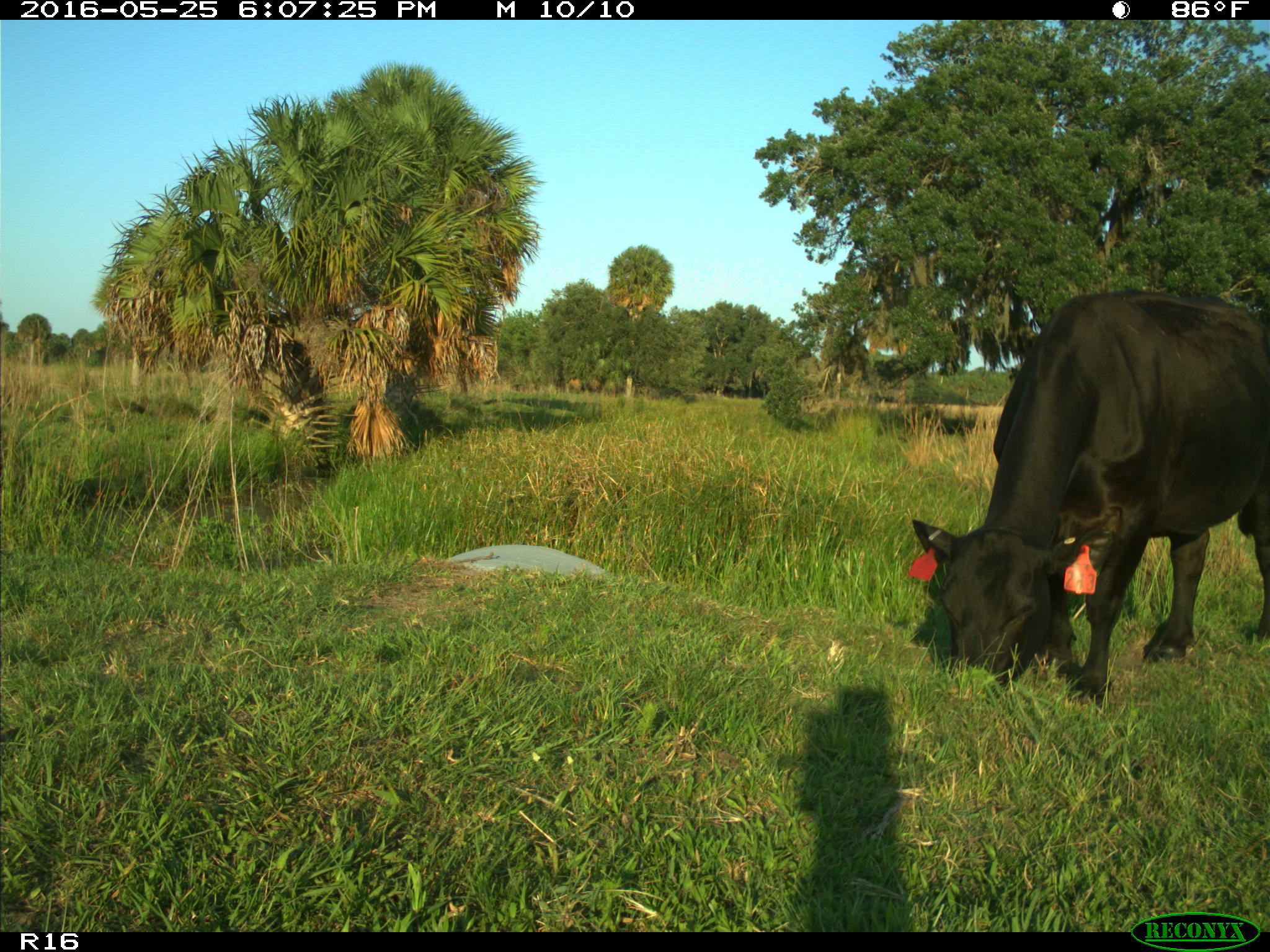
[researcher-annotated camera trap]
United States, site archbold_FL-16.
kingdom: Animalia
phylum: Chordata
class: Mammalia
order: Artiodactyla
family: Bovidae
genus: Bos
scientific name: Bos taurus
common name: domestic cow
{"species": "Bos taurus (domestic cow)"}